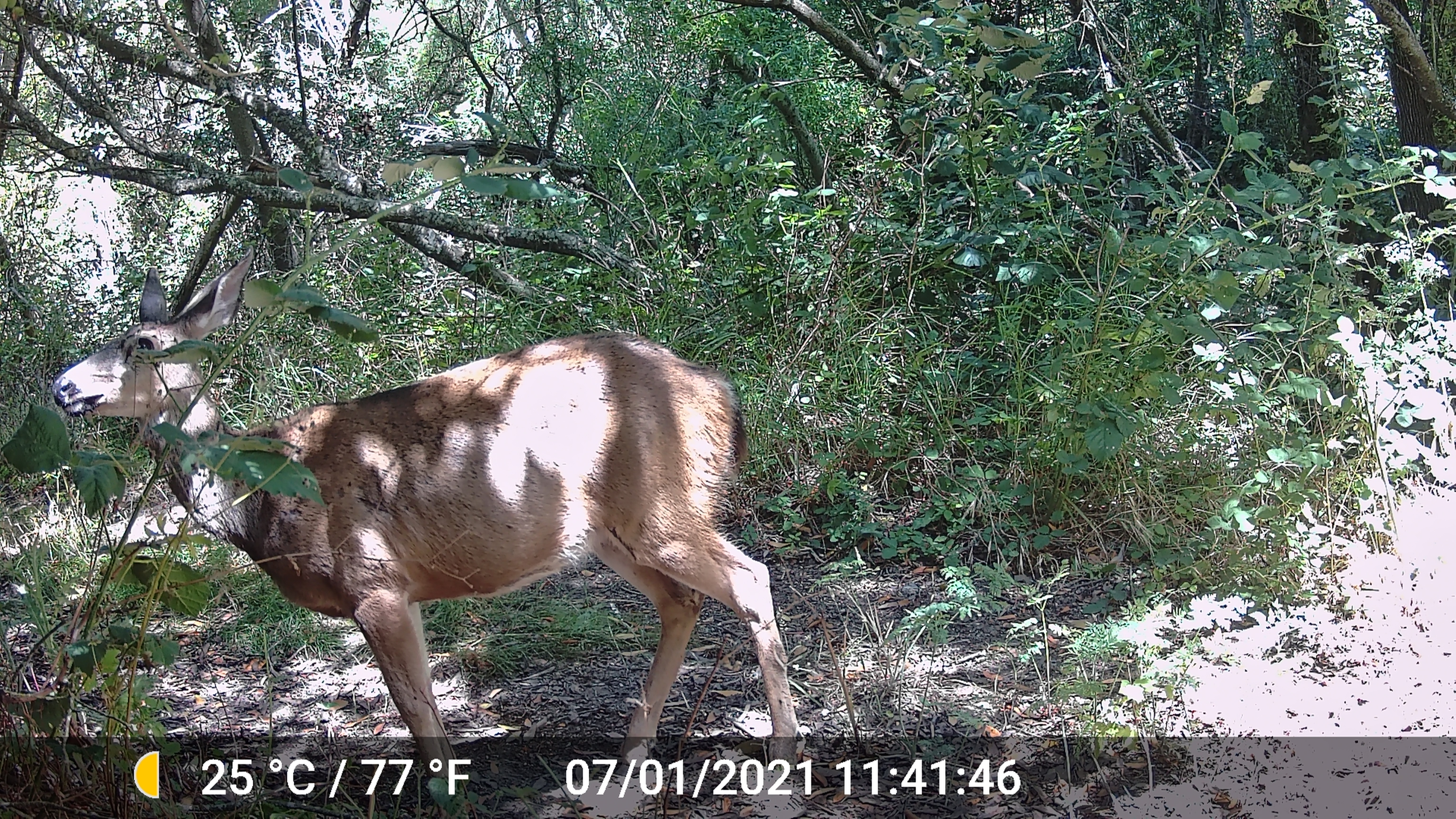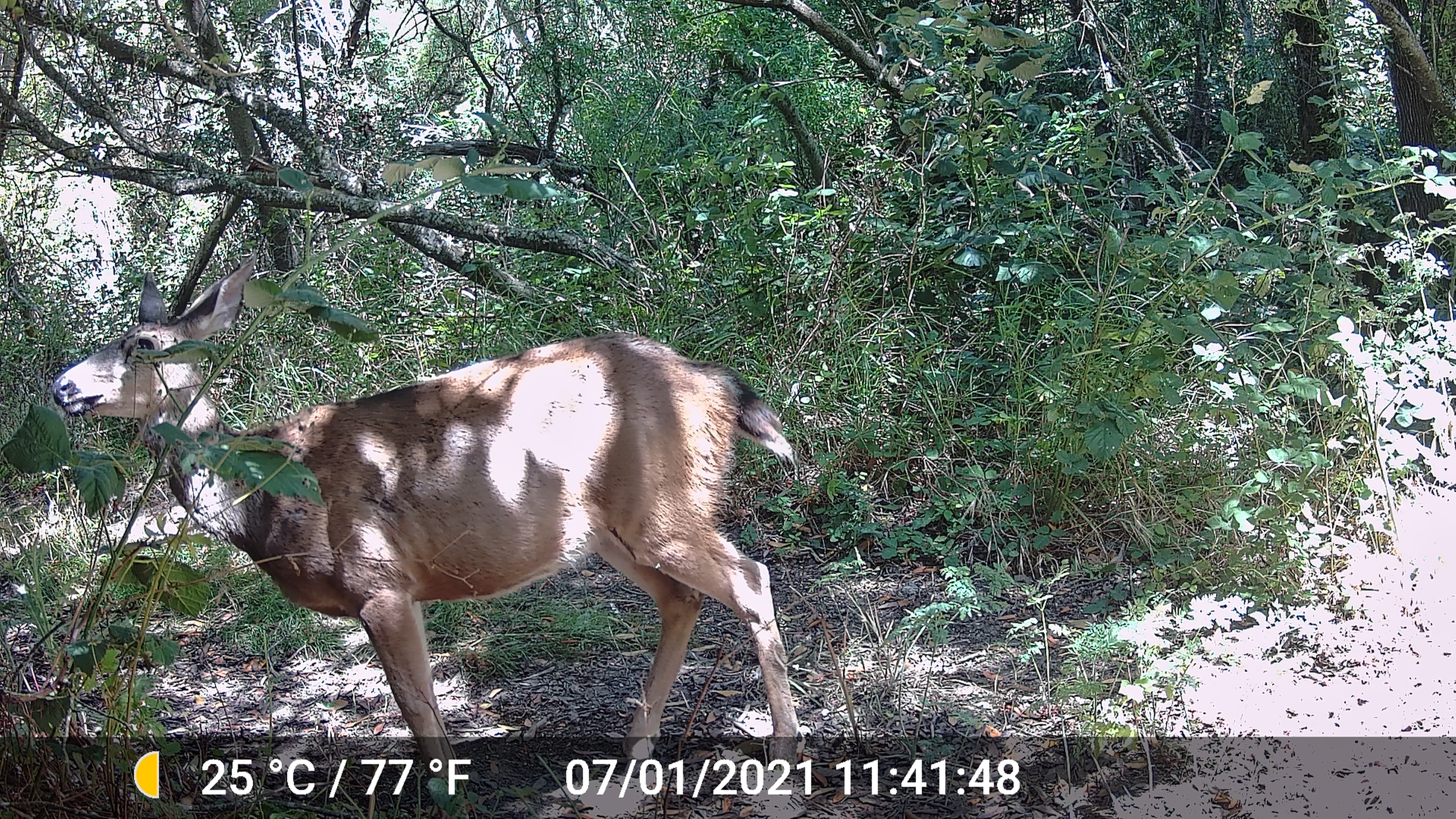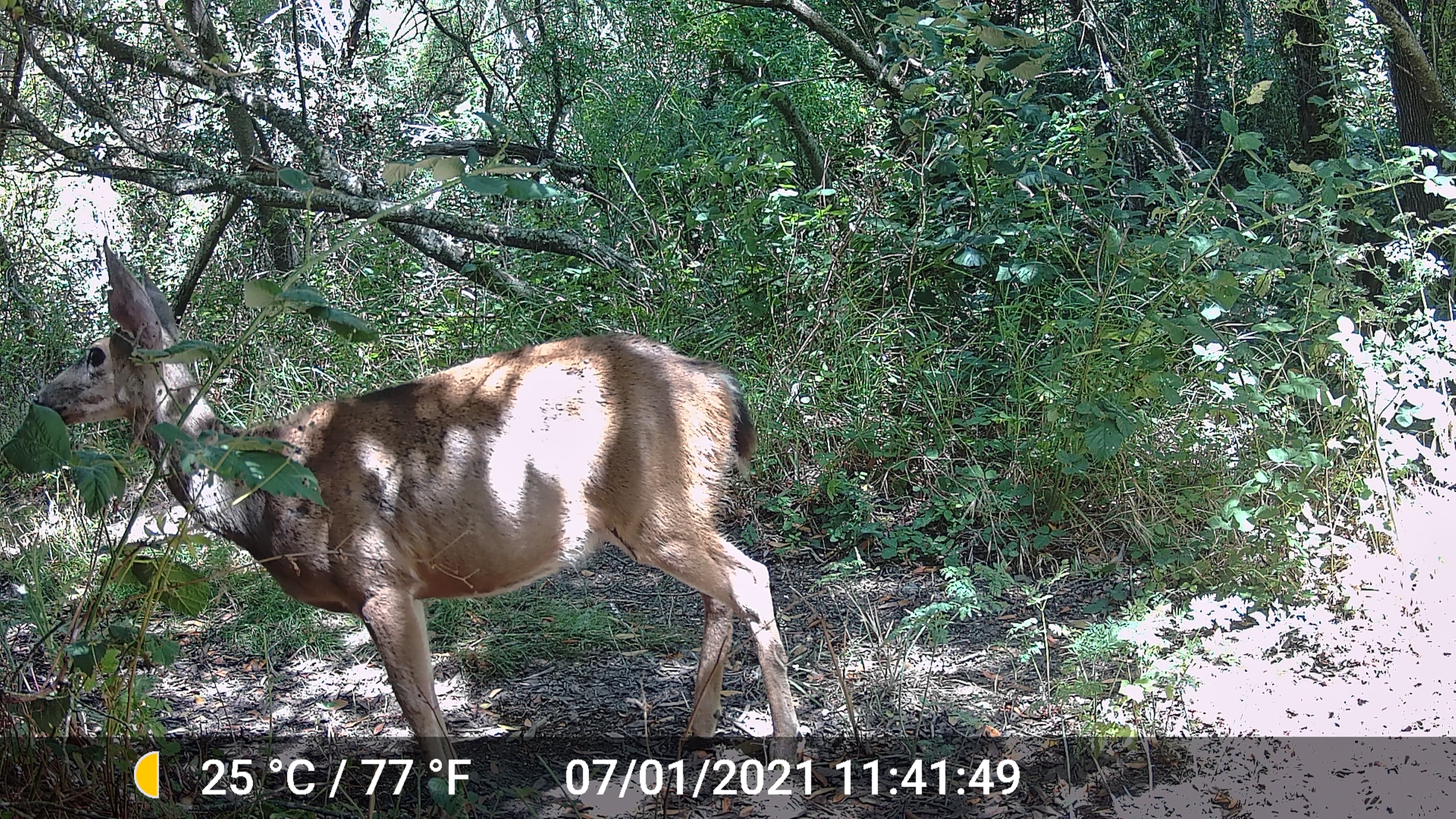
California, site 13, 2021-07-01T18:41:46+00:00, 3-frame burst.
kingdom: Animalia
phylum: Chordata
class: Mammalia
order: Artiodactyla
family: Cervidae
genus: Odocoileus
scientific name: Odocoileus hemionus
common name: mule deer